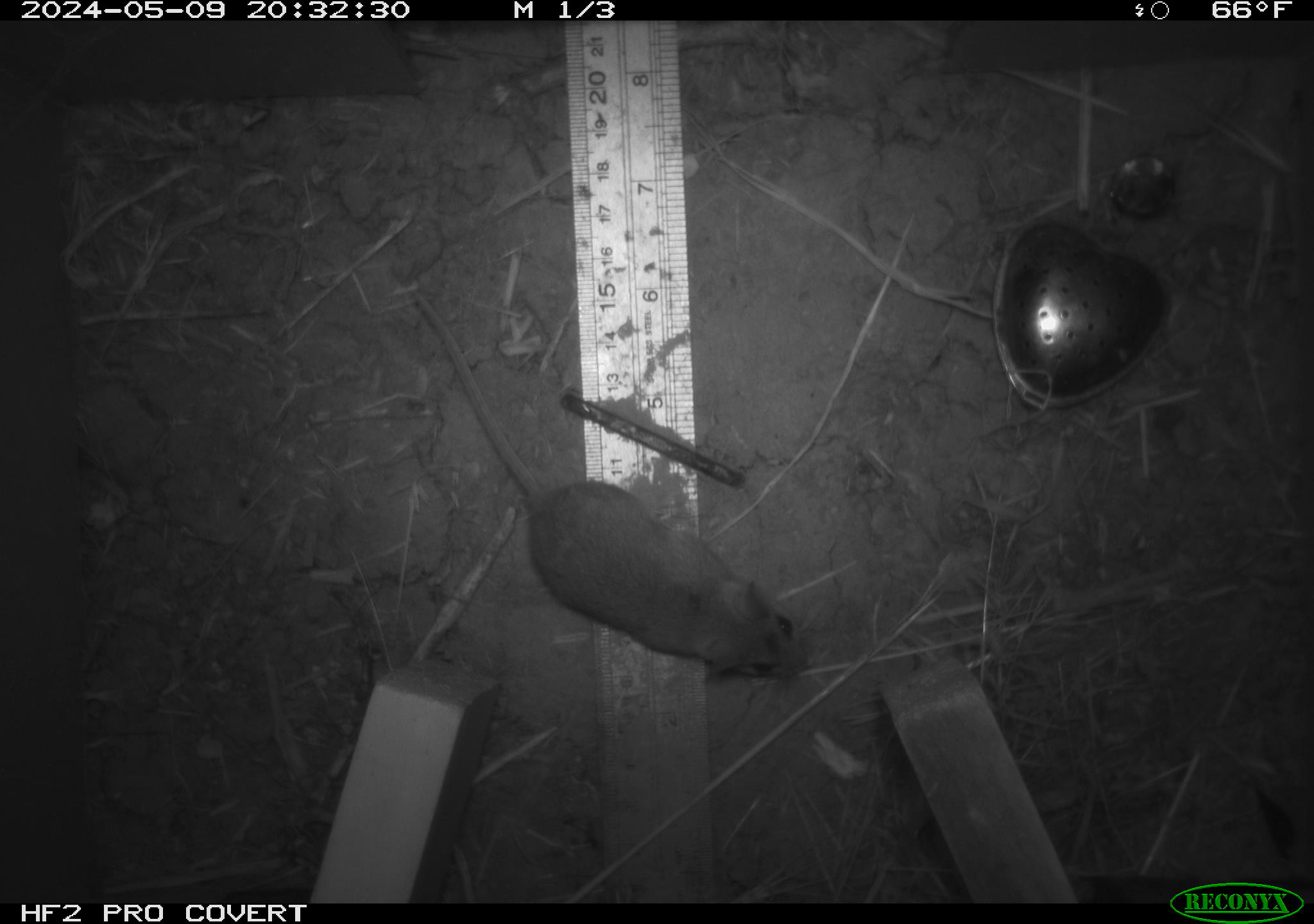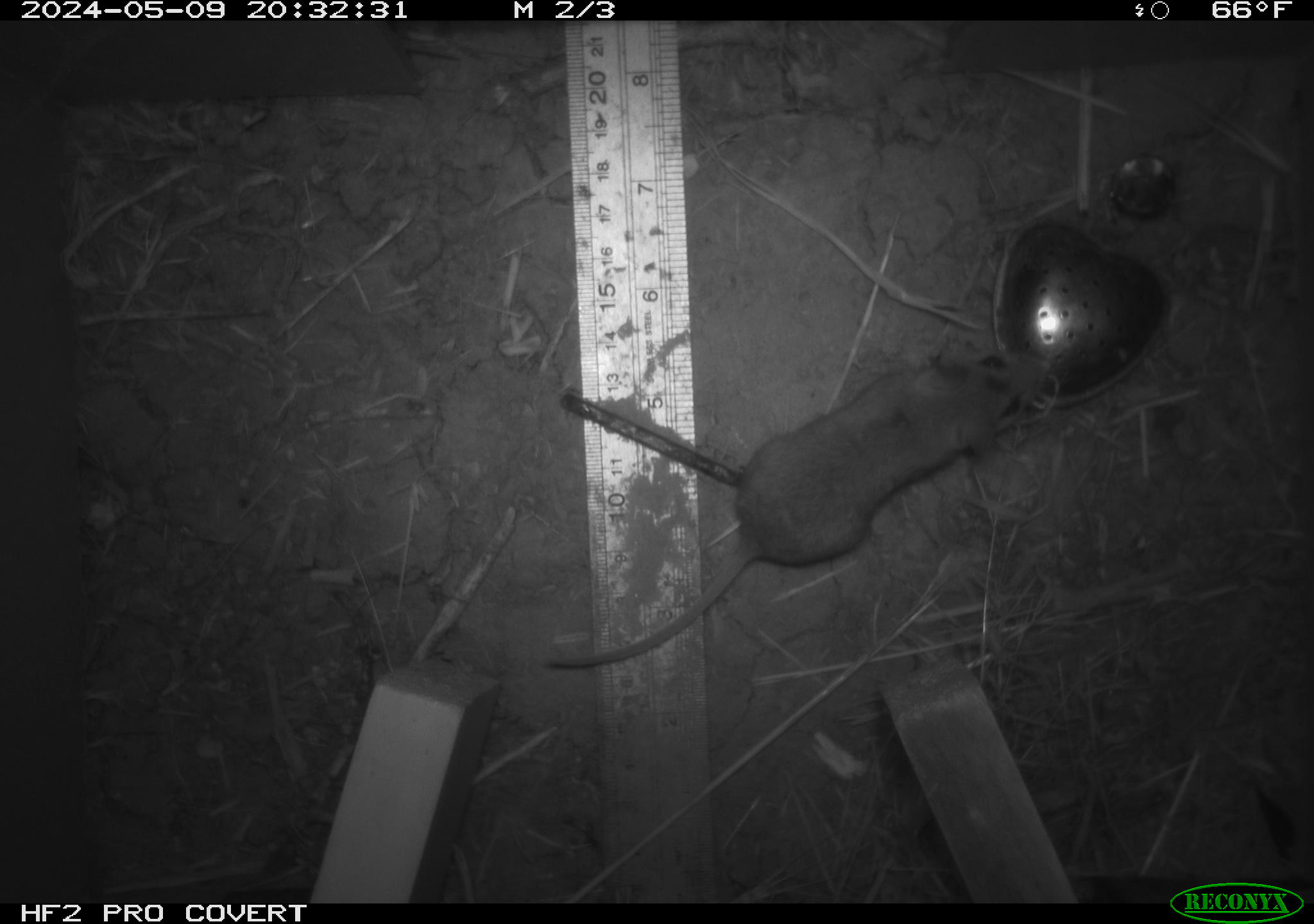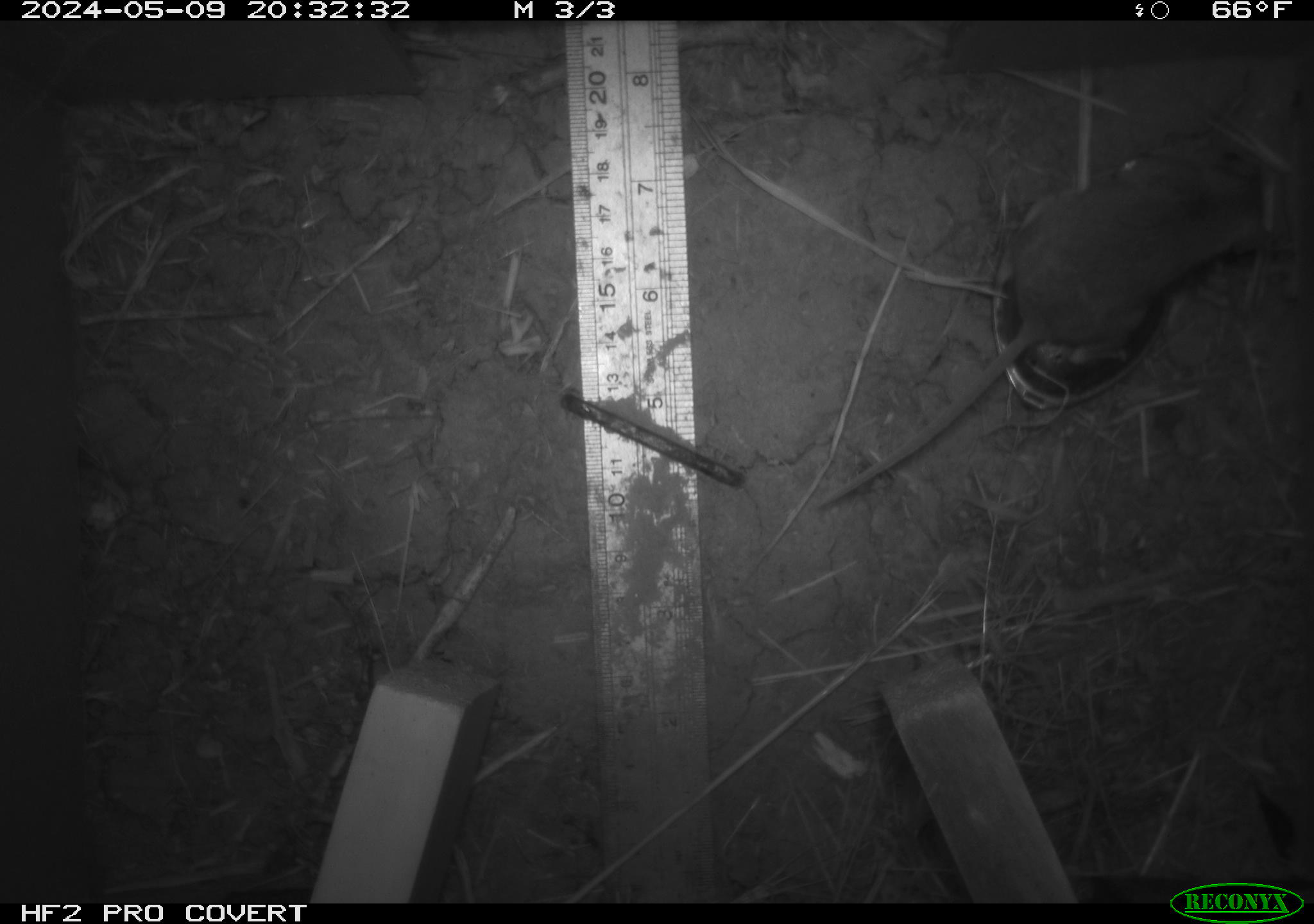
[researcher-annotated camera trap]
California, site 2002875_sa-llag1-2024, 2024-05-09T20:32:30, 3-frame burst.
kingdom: Animalia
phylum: Chordata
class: Mammalia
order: Rodentia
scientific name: Rodentia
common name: mouse species